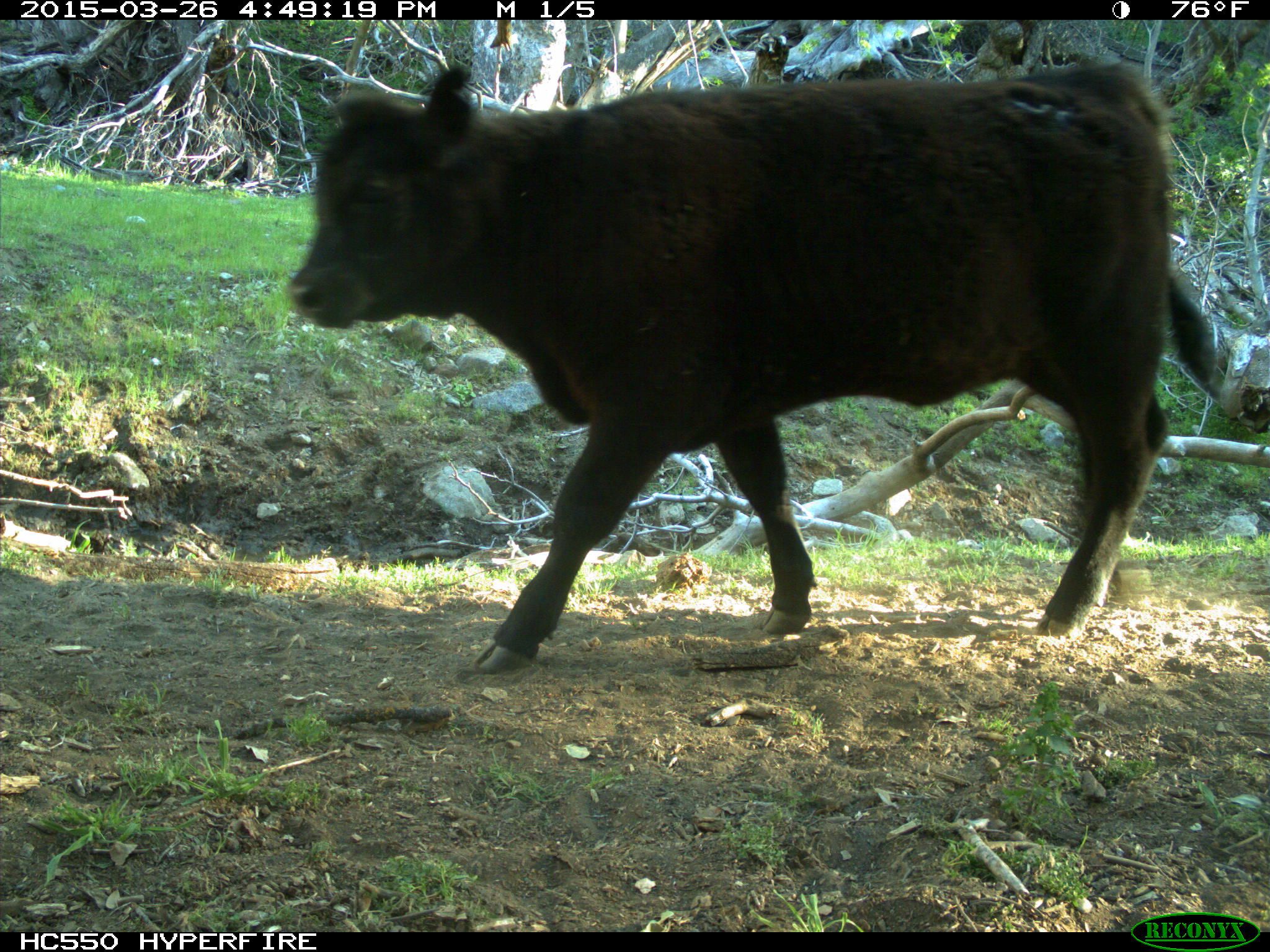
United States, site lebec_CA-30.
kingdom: Animalia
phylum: Chordata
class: Mammalia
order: Artiodactyla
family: Bovidae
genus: Bos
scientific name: Bos taurus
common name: domestic cow